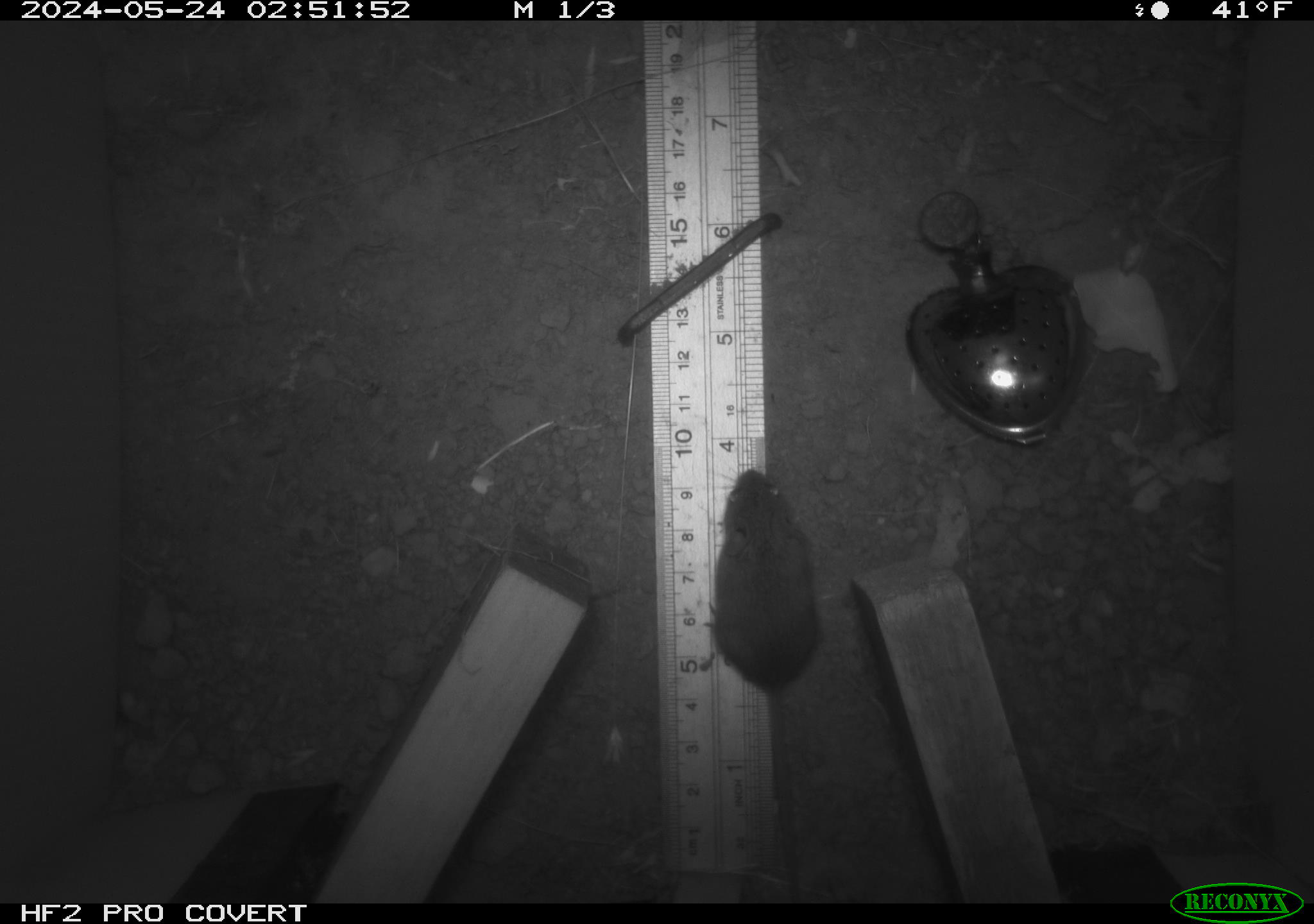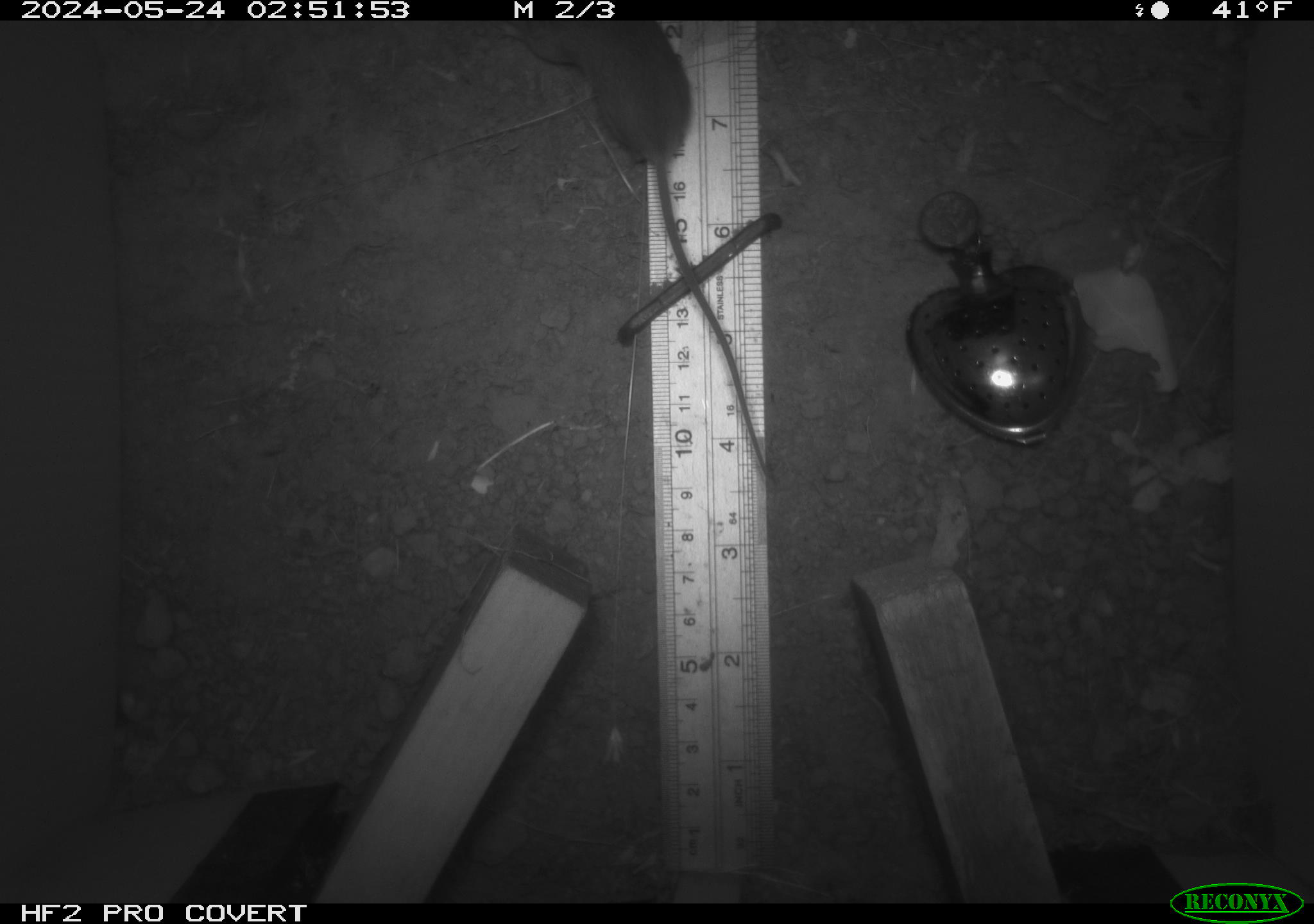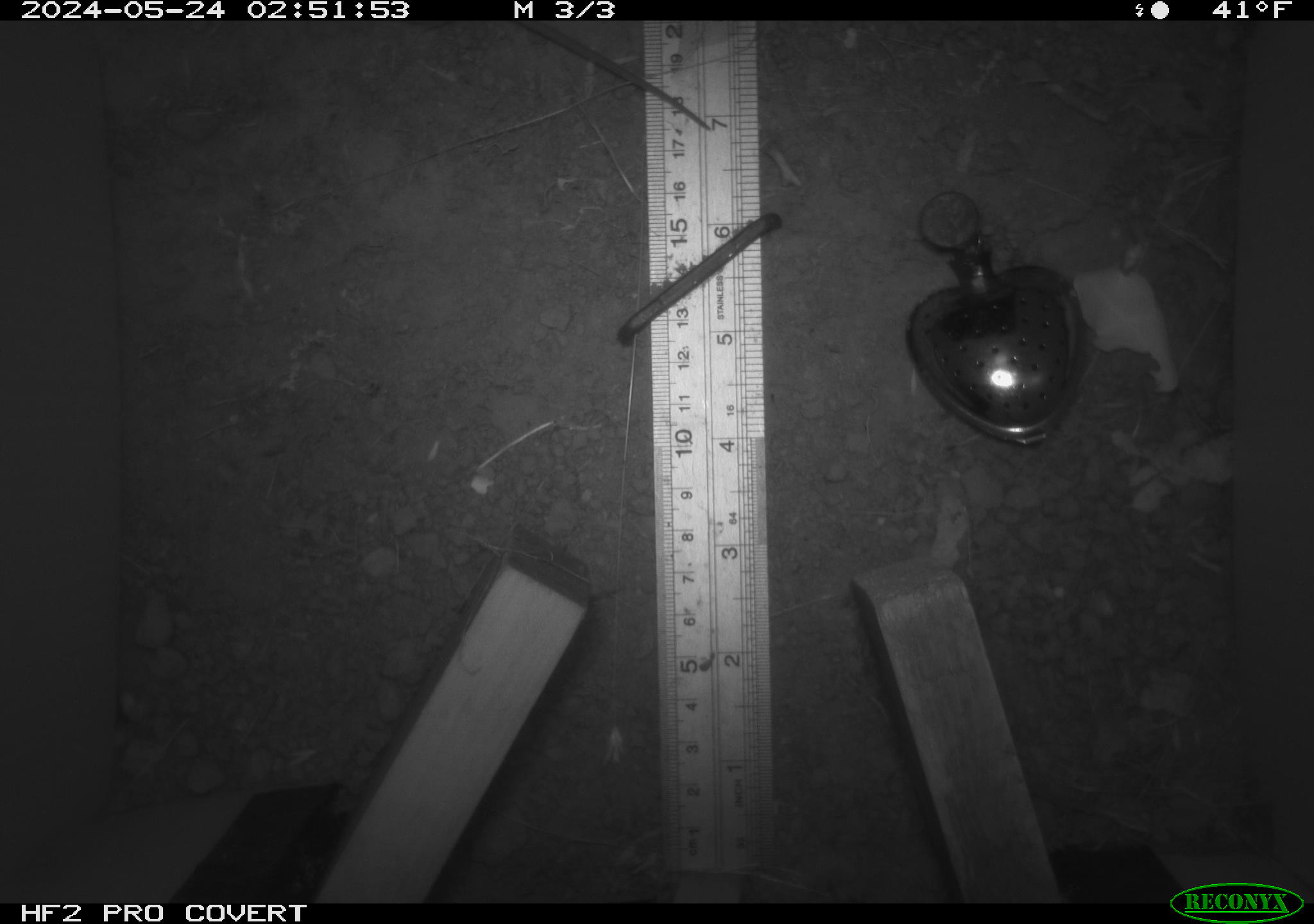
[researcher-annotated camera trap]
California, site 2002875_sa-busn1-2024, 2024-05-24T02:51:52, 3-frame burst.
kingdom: Animalia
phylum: Chordata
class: Mammalia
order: Rodentia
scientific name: Rodentia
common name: mouse species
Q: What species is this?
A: Mouse species (Rodentia).